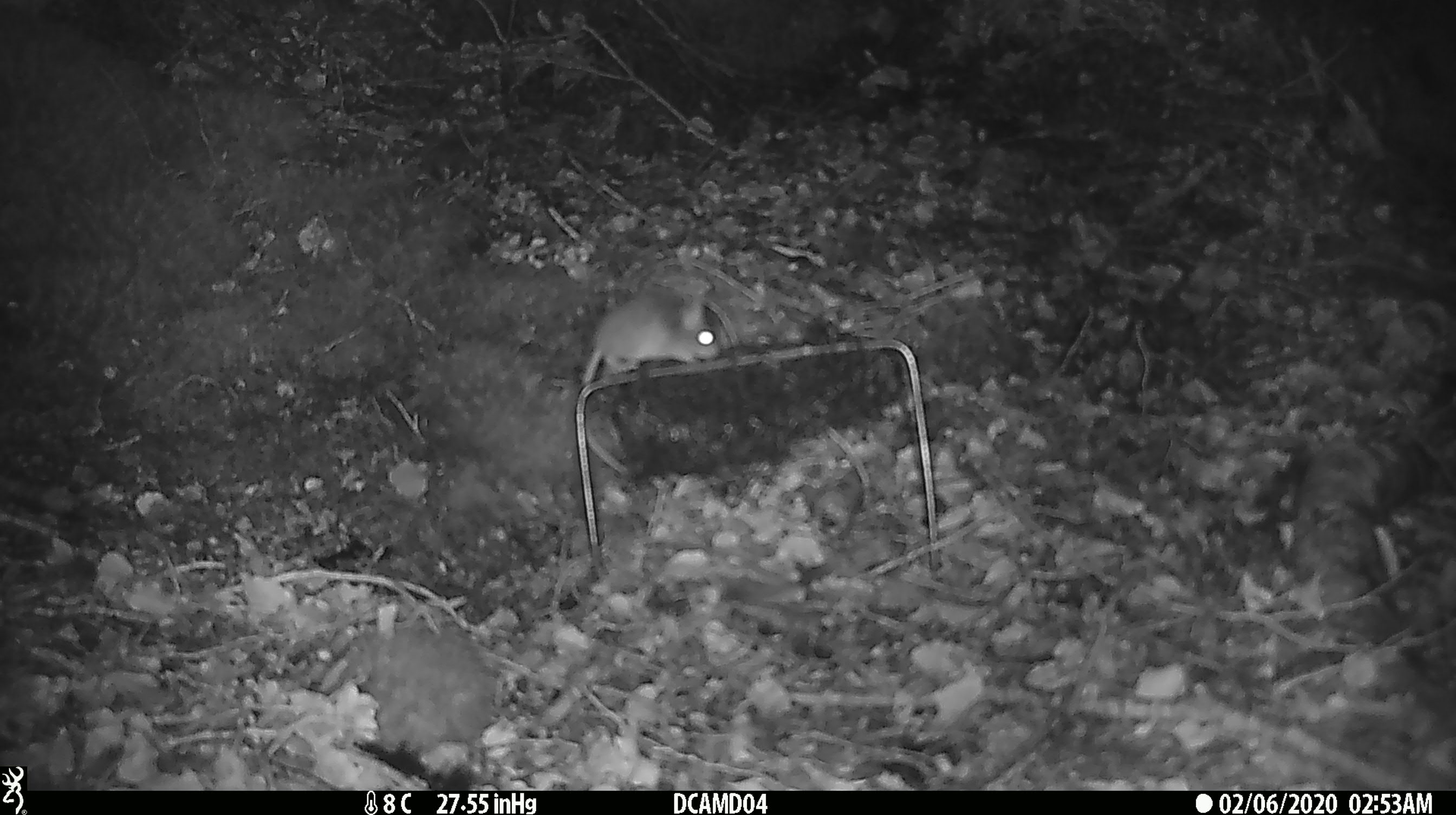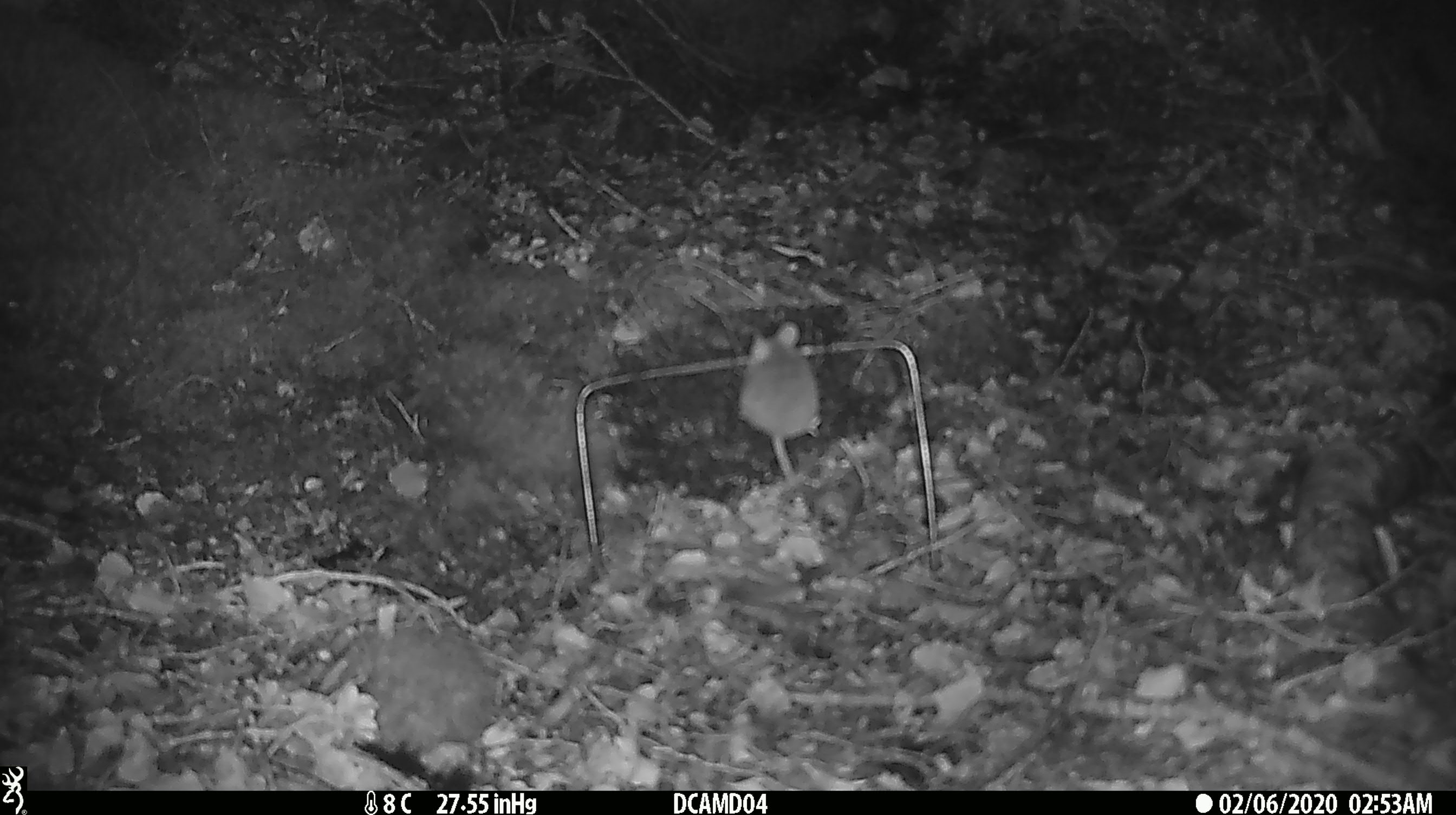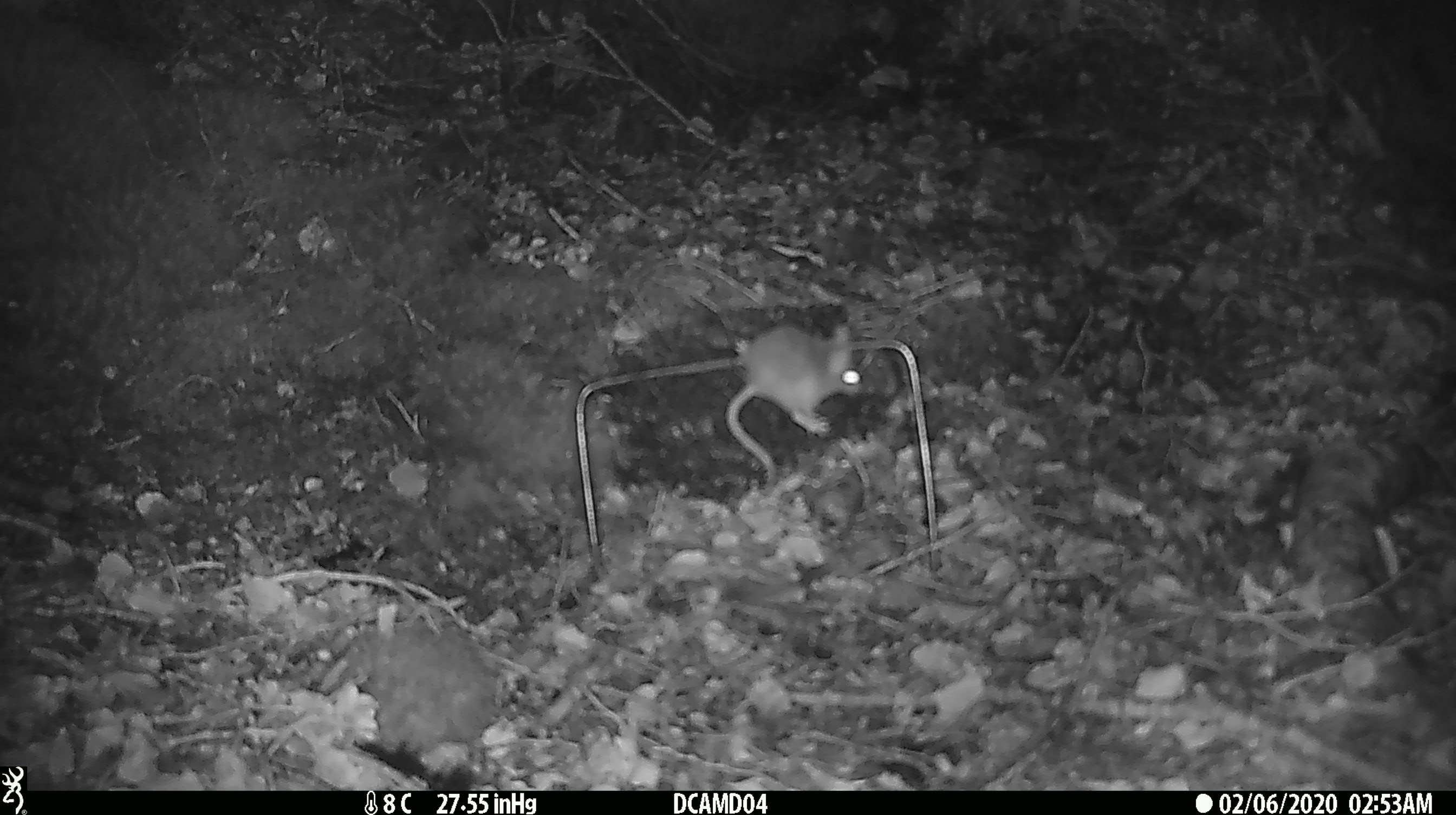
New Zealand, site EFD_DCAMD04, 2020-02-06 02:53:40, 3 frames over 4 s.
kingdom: Animalia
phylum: Chordata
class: Mammalia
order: Rodentia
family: Muridae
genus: Mus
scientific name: Mus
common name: mouse